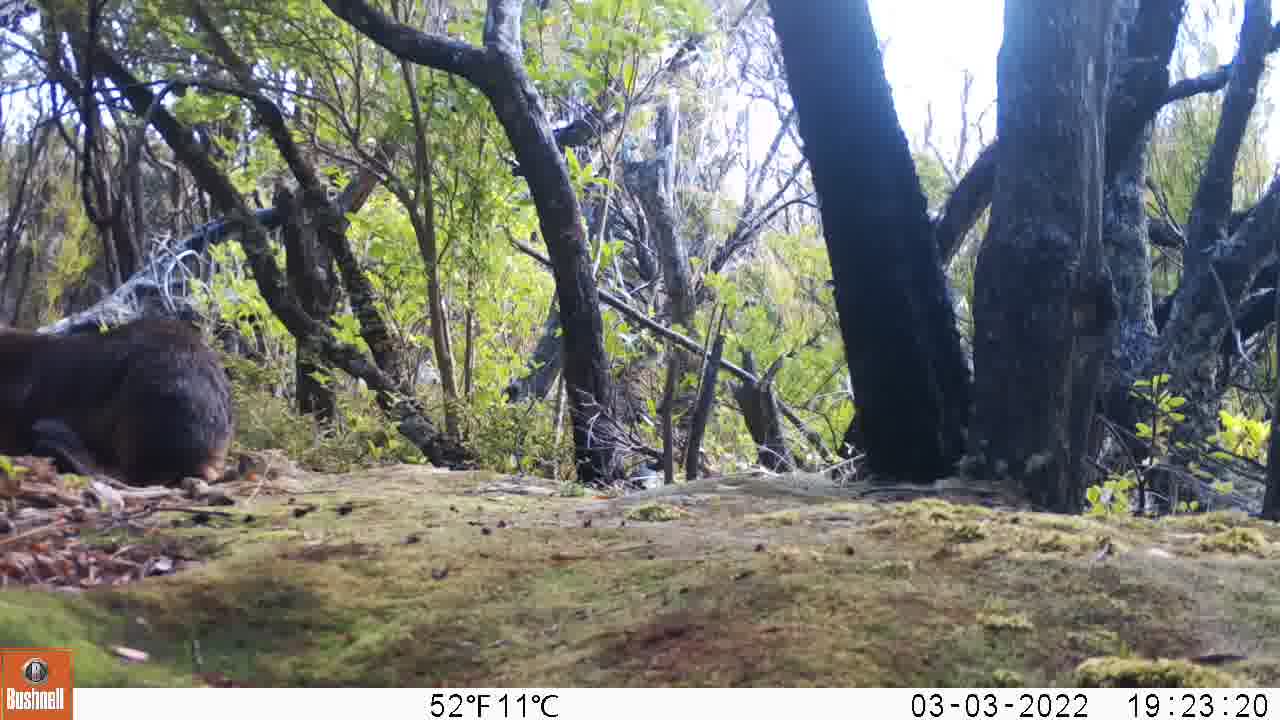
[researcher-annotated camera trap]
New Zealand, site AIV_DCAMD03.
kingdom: Animalia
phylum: Chordata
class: Mammalia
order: Carnivora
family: Otariidae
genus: Phocarctos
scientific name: Phocarctos hookeri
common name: new zealand sea lion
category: sealion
Sealion (new zealand sea lion) (Phocarctos hookeri).